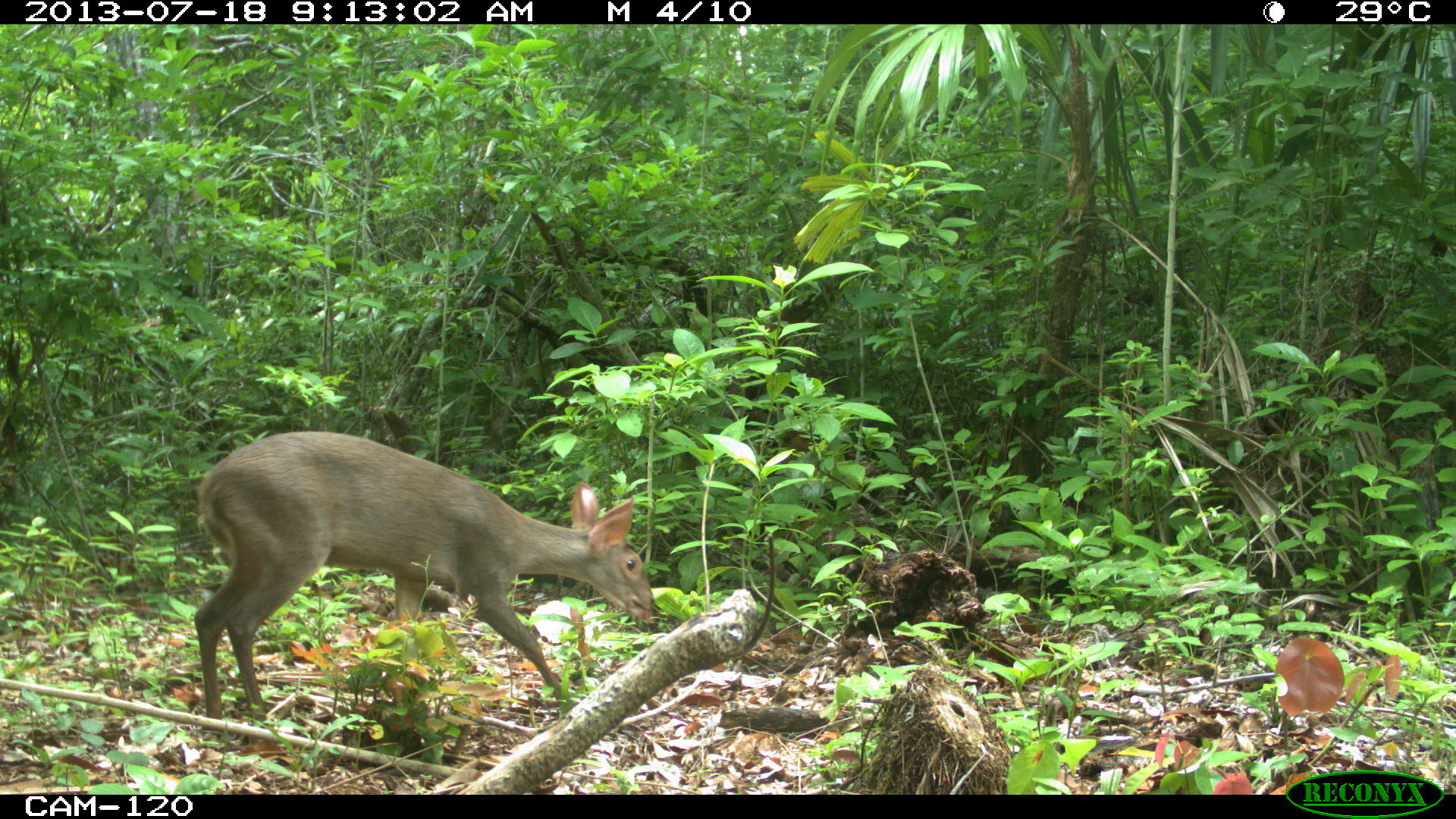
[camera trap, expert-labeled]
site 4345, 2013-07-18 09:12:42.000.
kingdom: Animalia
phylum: Chordata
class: Mammalia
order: Artiodactyla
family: Cervidae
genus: Odocoileus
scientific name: Odocoileus virginianus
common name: white-tailed deer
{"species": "Odocoileus virginianus (white-tailed deer)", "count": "1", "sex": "female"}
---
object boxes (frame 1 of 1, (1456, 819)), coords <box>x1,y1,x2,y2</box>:
odocoileus virginianus: <box>193,431,653,732</box>